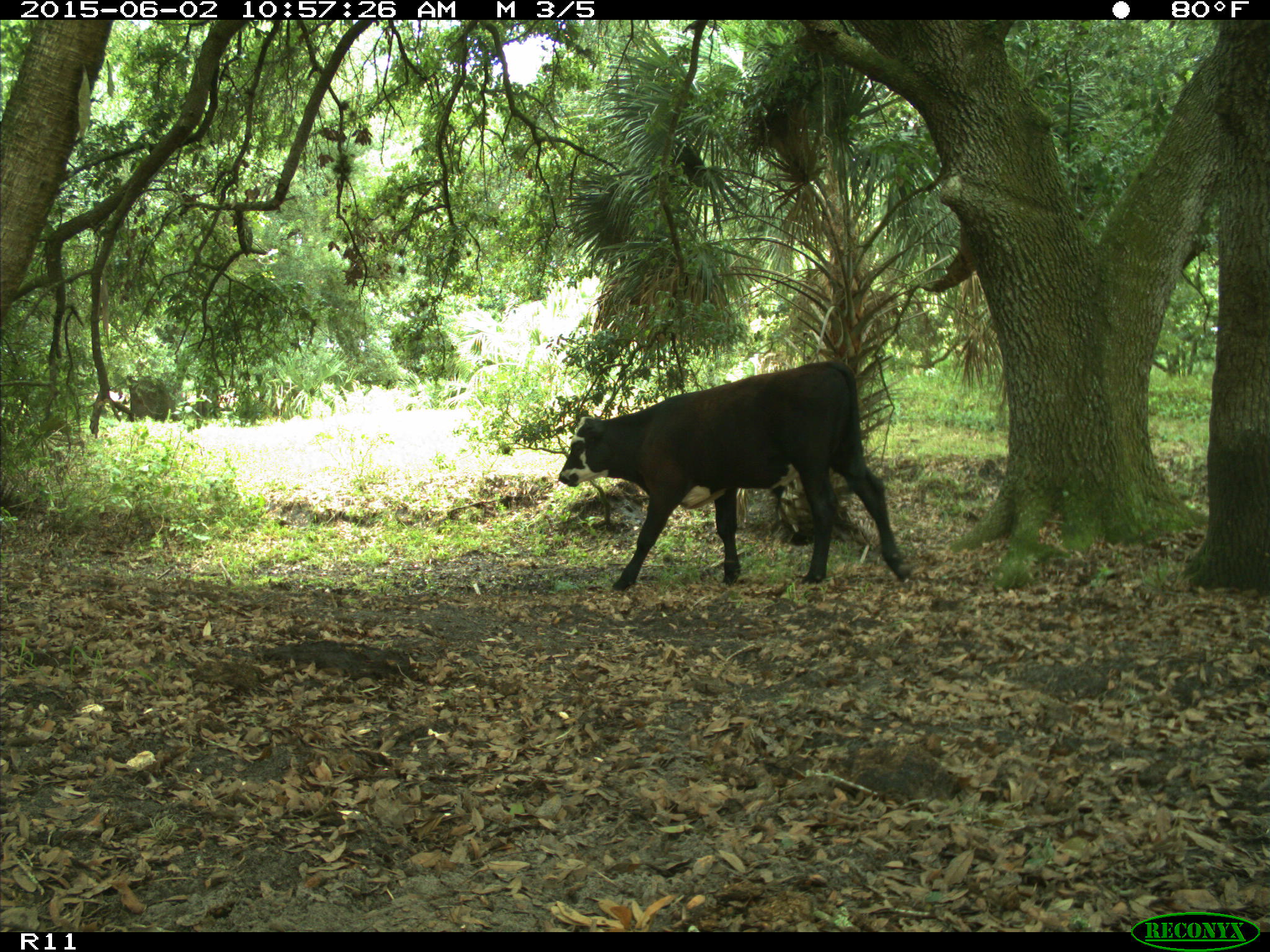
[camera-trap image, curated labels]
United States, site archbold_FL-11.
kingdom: Animalia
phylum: Chordata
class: Mammalia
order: Artiodactyla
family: Bovidae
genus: Bos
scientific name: Bos taurus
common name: domestic cow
Bos taurus (domestic cow).